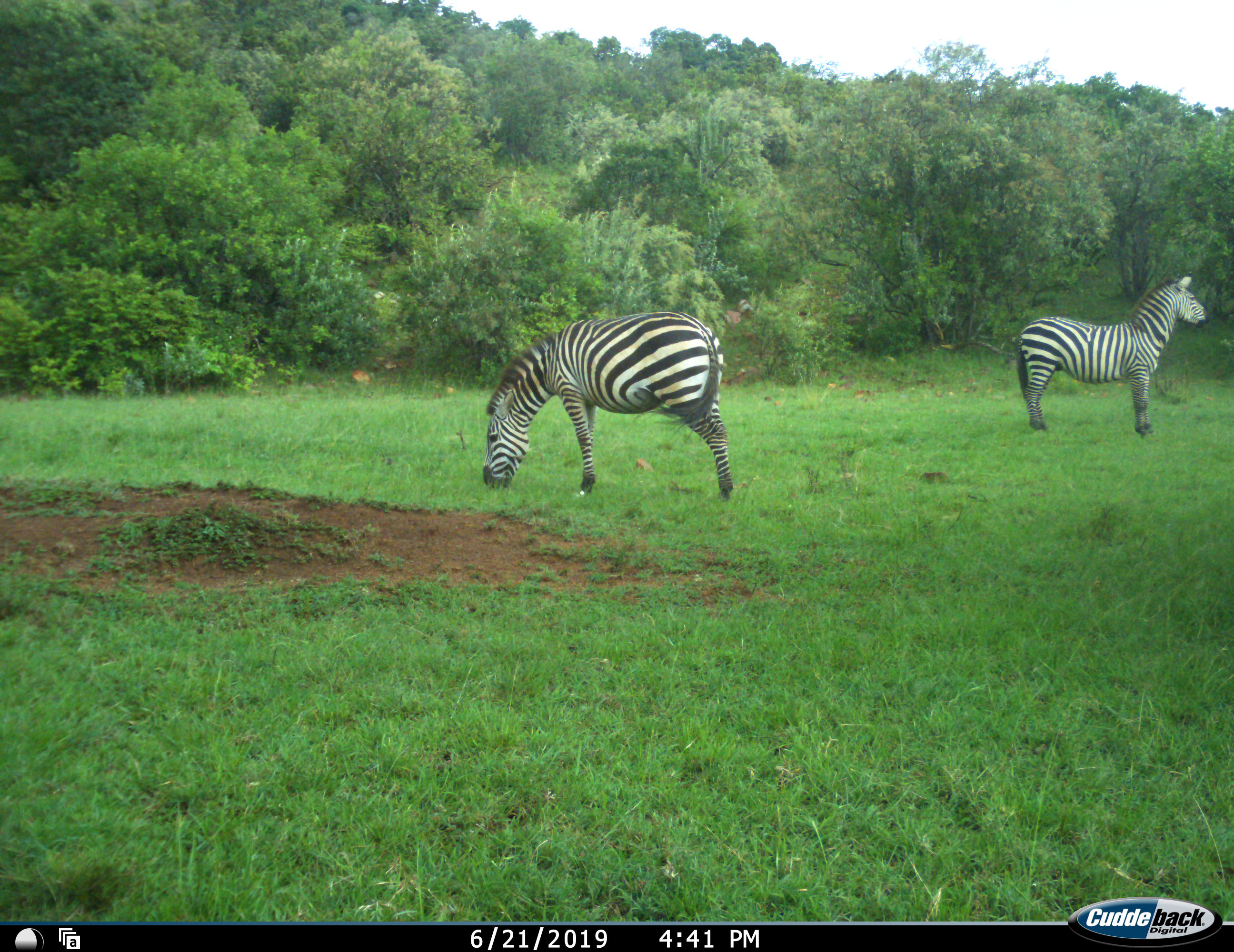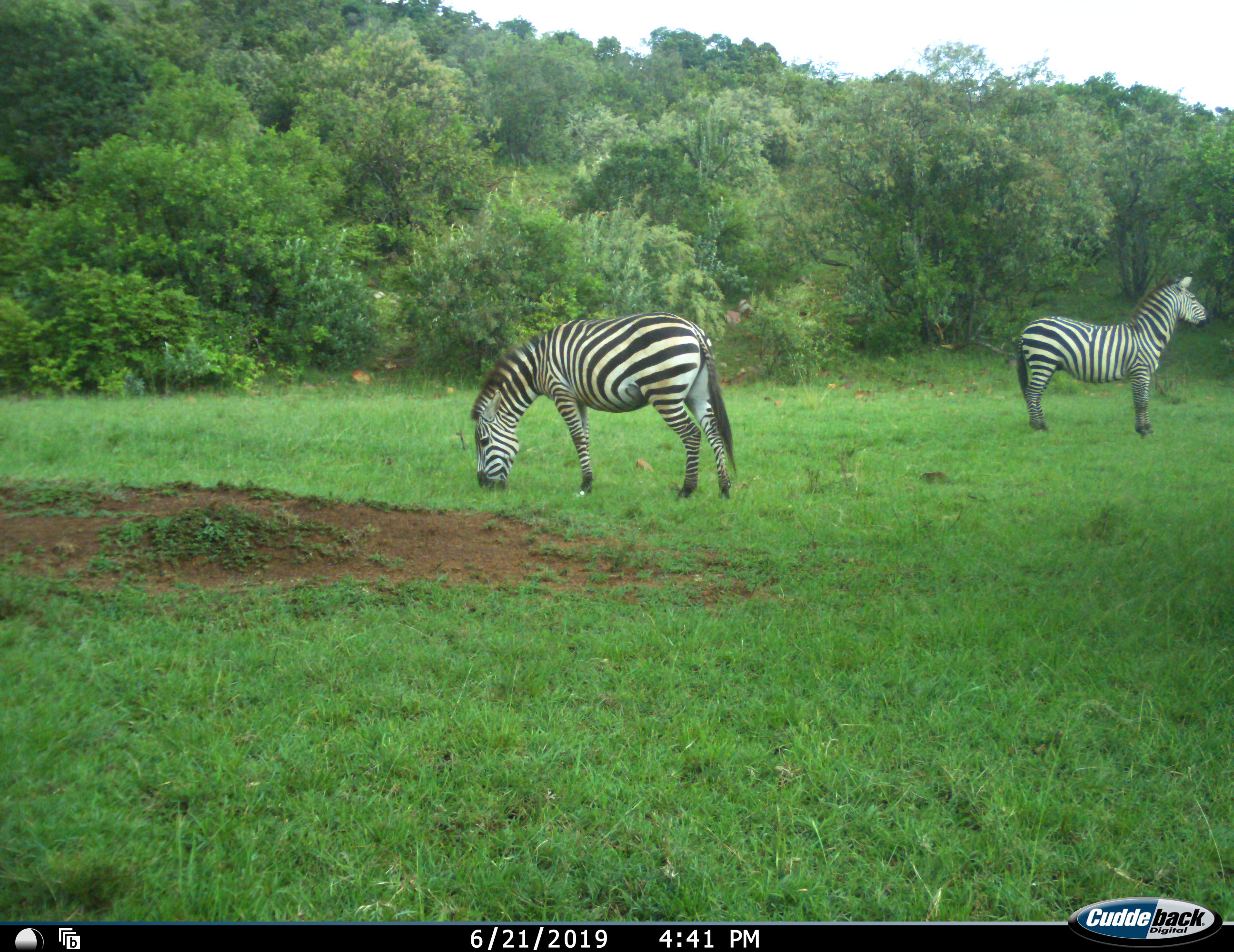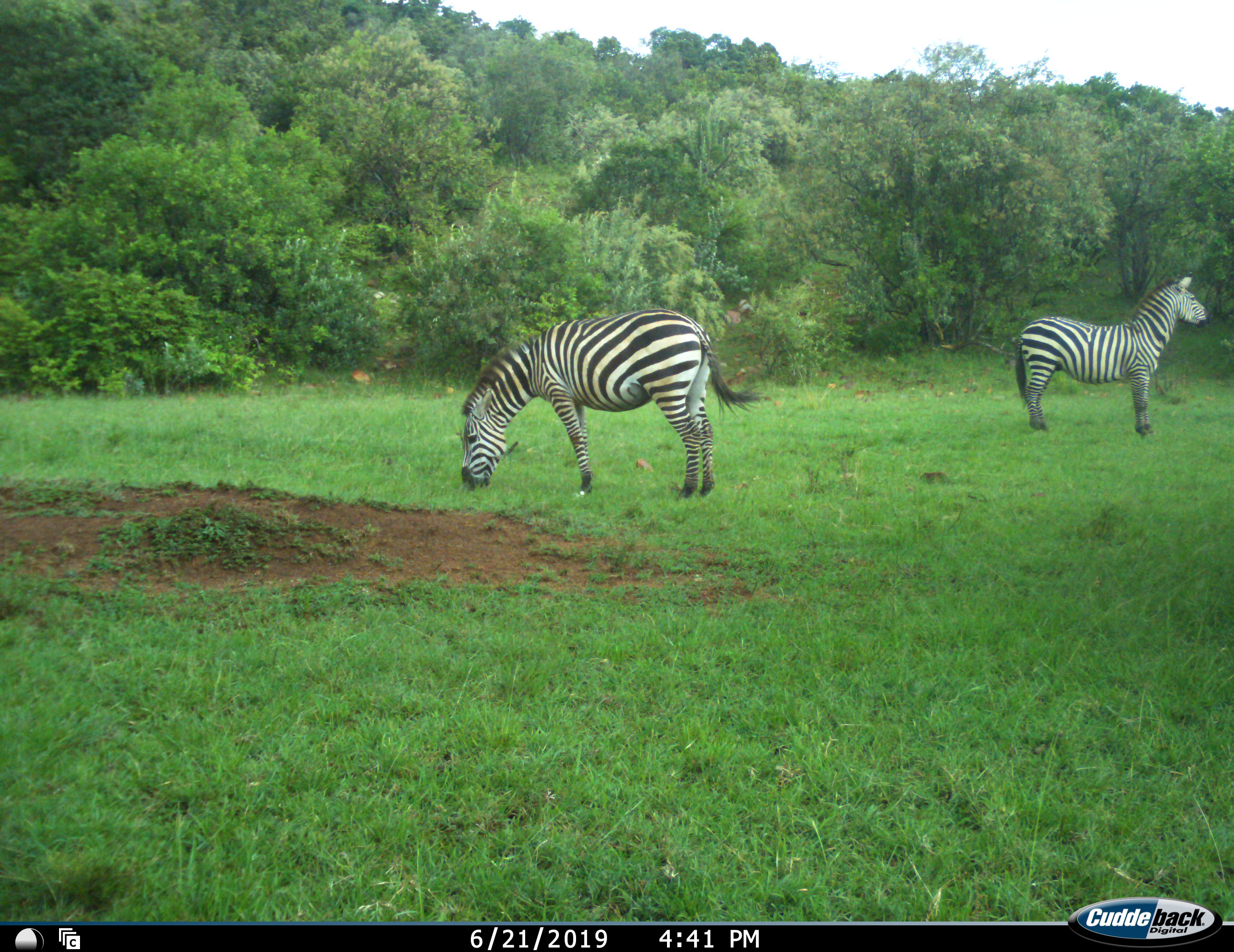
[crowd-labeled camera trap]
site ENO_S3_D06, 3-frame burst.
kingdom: Animalia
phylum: Chordata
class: Mammalia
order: Perissodactyla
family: Equidae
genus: Equus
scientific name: Equus quagga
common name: plains zebra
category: zebraplains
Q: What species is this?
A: Zebraplains (plains zebra) (Equus quagga).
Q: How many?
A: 2.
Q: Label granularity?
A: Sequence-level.